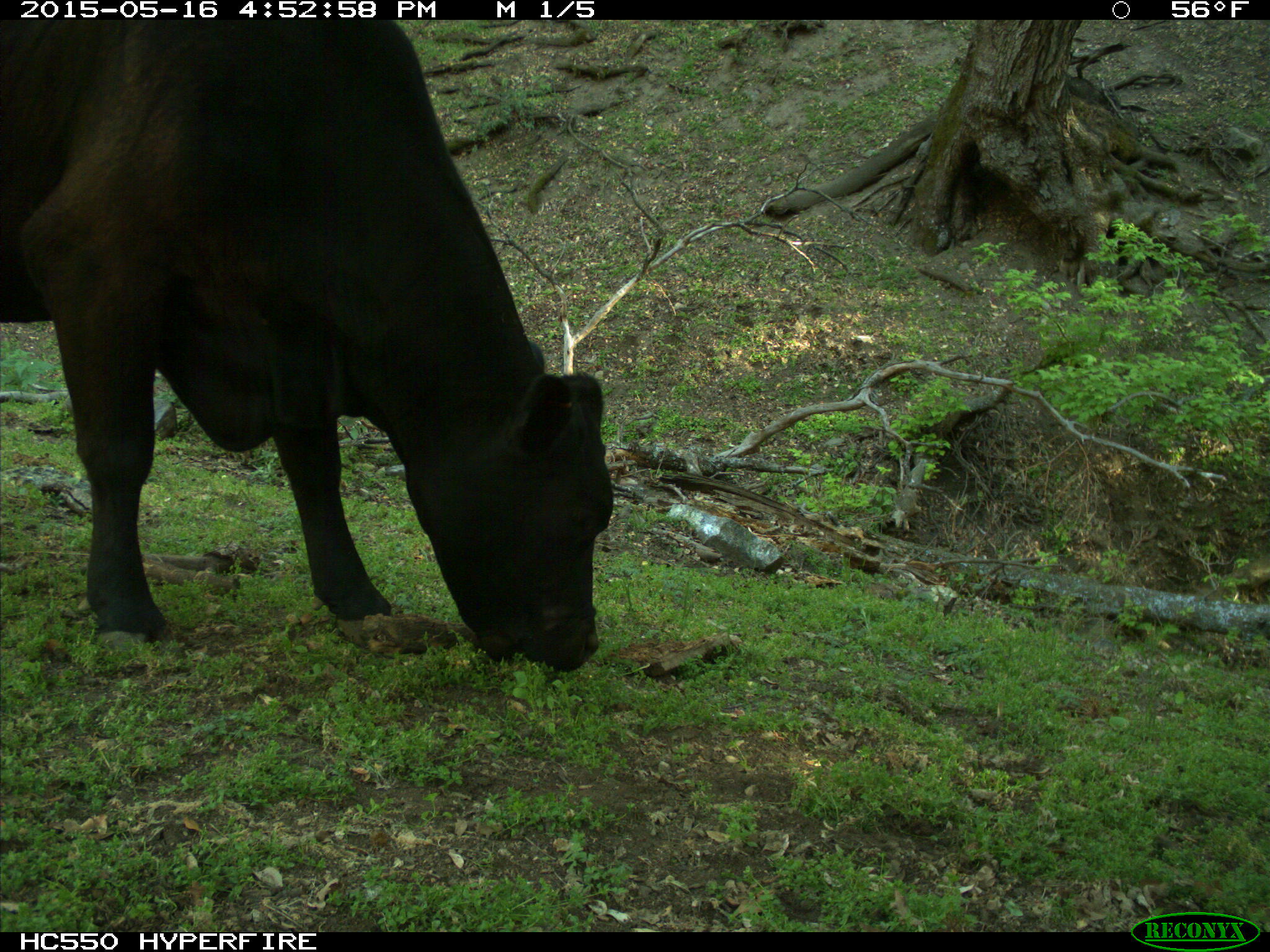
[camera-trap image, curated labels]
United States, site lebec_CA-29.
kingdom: Animalia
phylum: Chordata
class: Mammalia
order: Artiodactyla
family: Bovidae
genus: Bos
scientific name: Bos taurus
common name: domestic cow